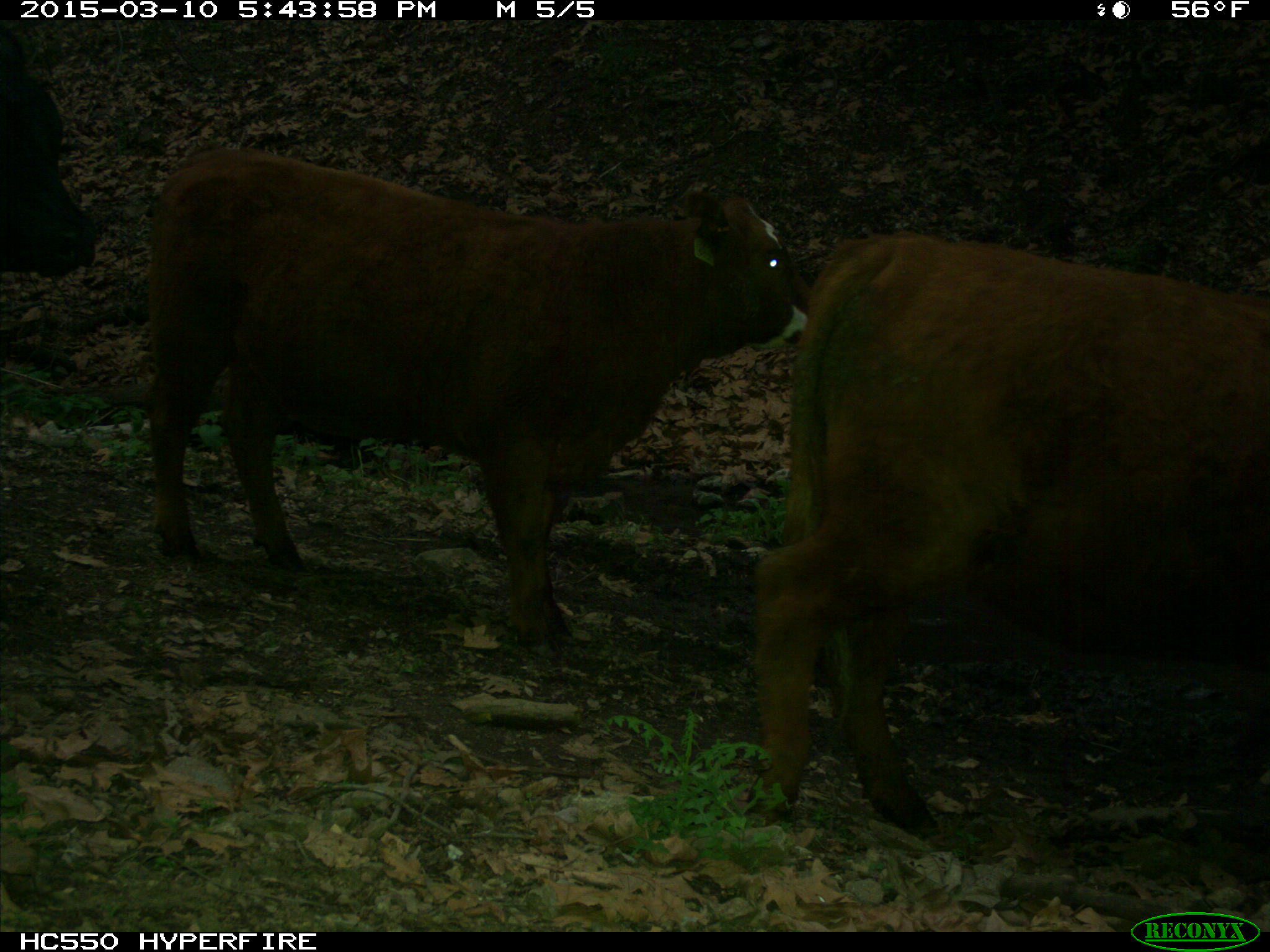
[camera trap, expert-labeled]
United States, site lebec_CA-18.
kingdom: Animalia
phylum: Chordata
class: Mammalia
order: Artiodactyla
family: Bovidae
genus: Bos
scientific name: Bos taurus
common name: domestic cow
Bos taurus (domestic cow).